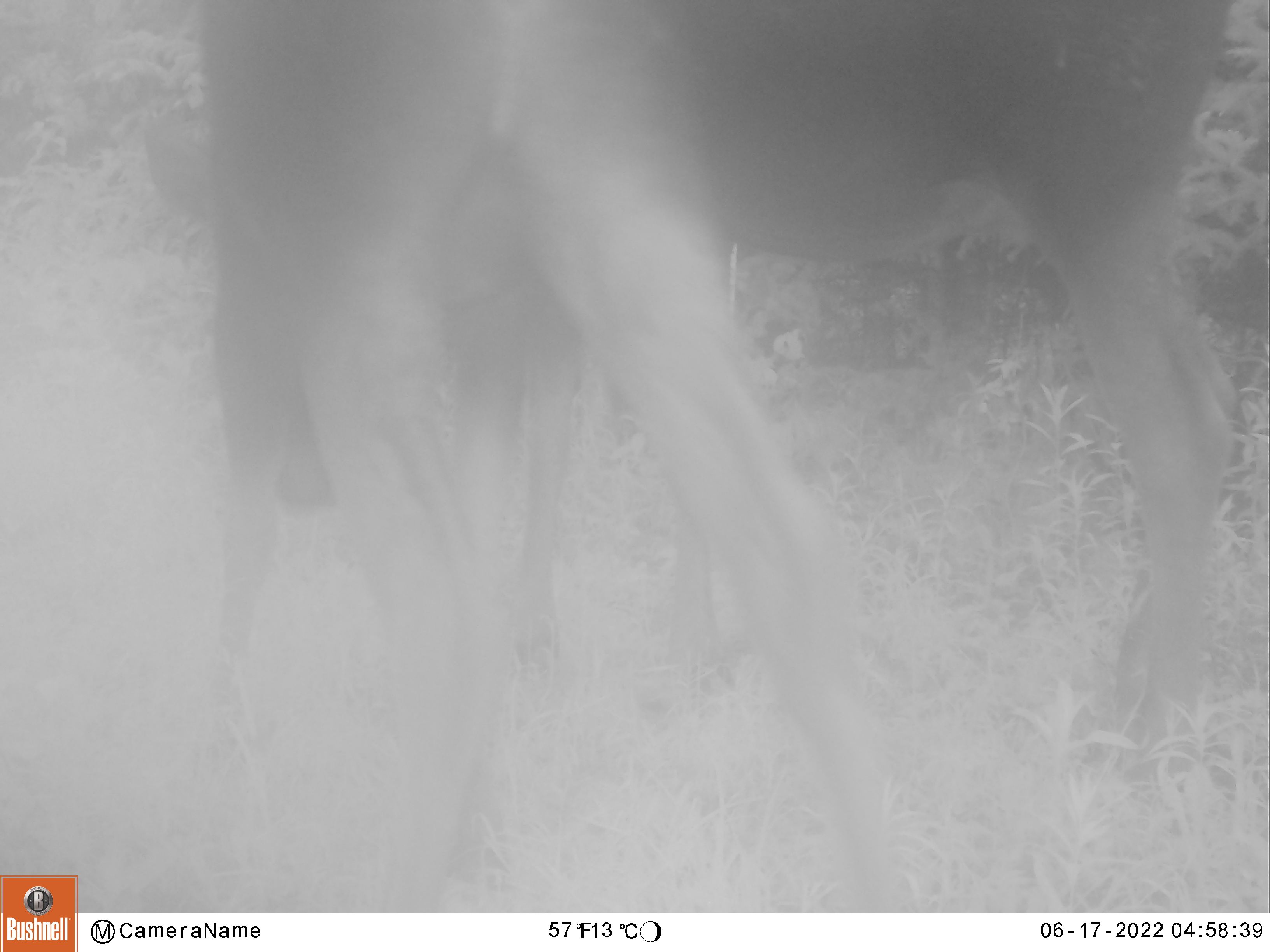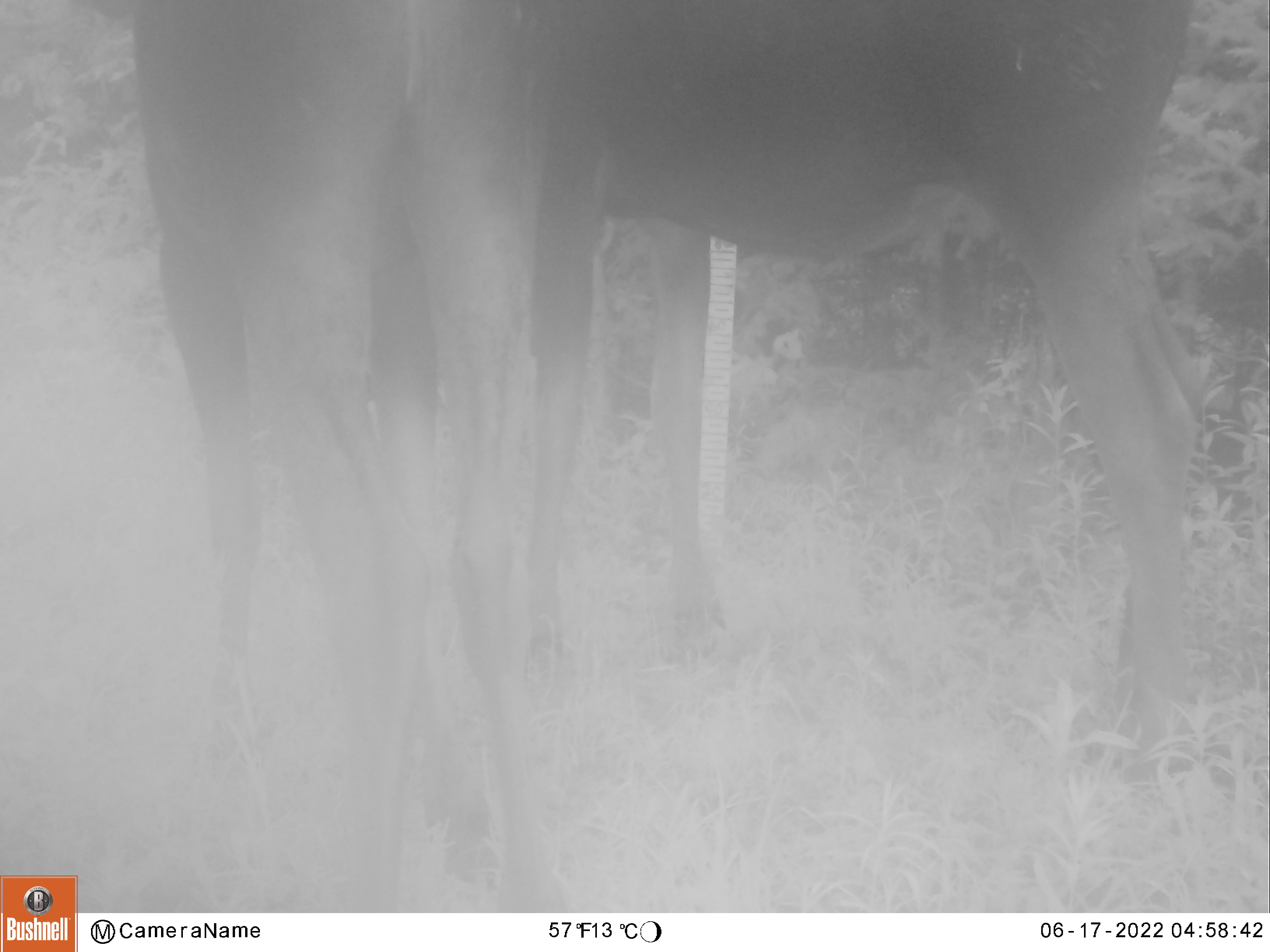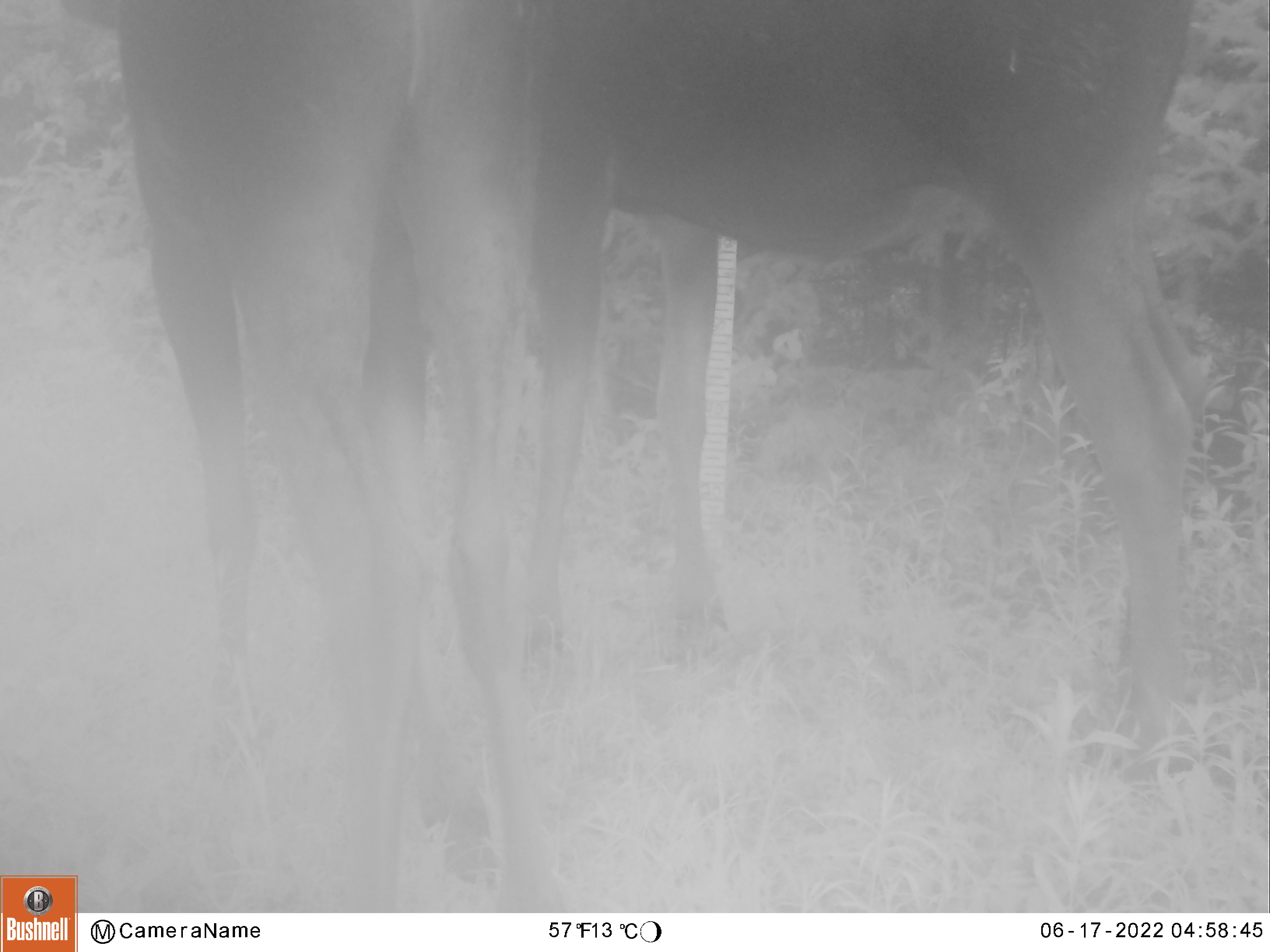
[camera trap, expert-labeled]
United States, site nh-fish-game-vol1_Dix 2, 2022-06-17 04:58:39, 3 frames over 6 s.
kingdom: Animalia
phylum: Chordata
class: Mammalia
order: Artiodactyla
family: Cervidae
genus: Alces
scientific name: Alces alces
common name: moose